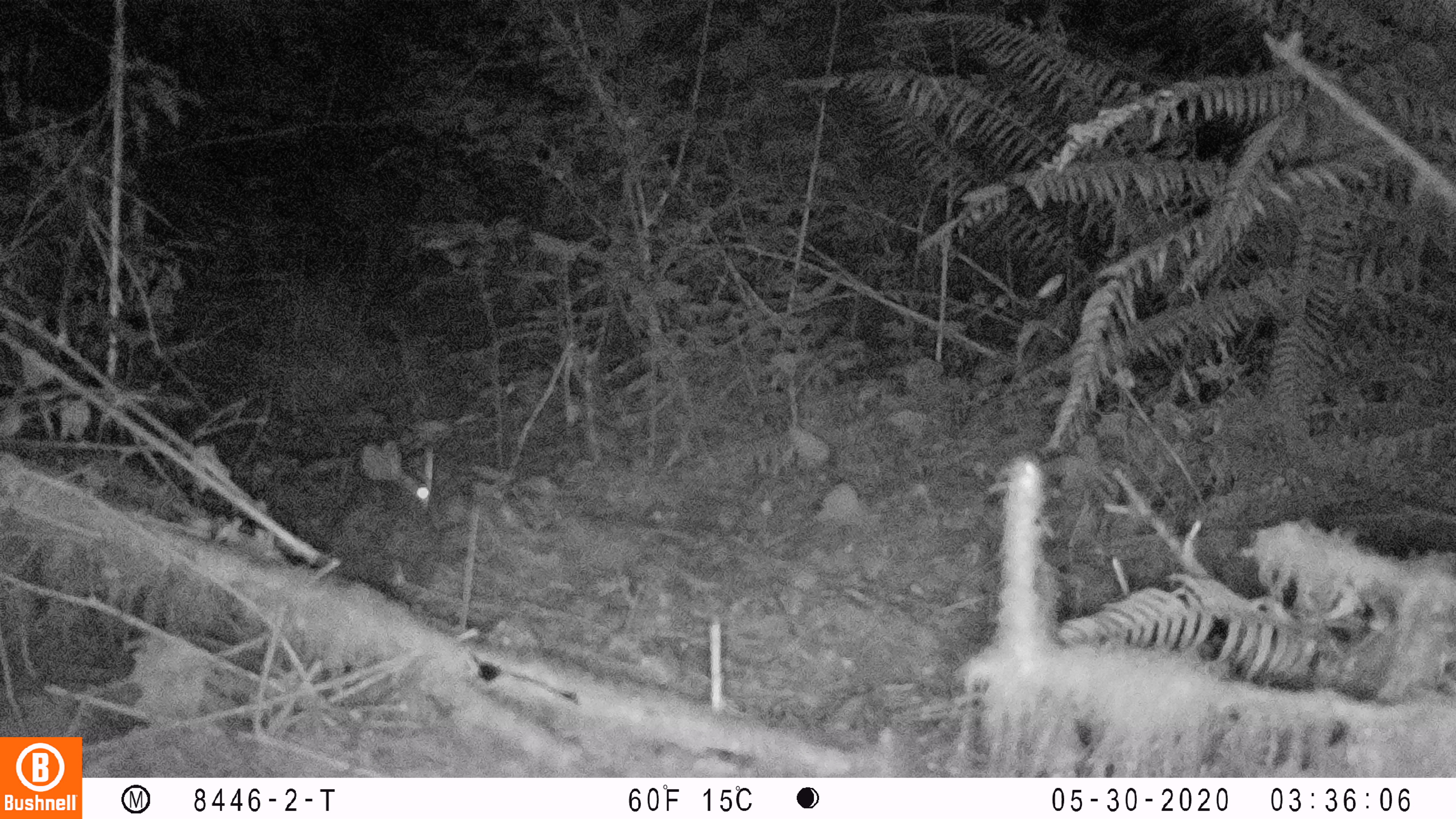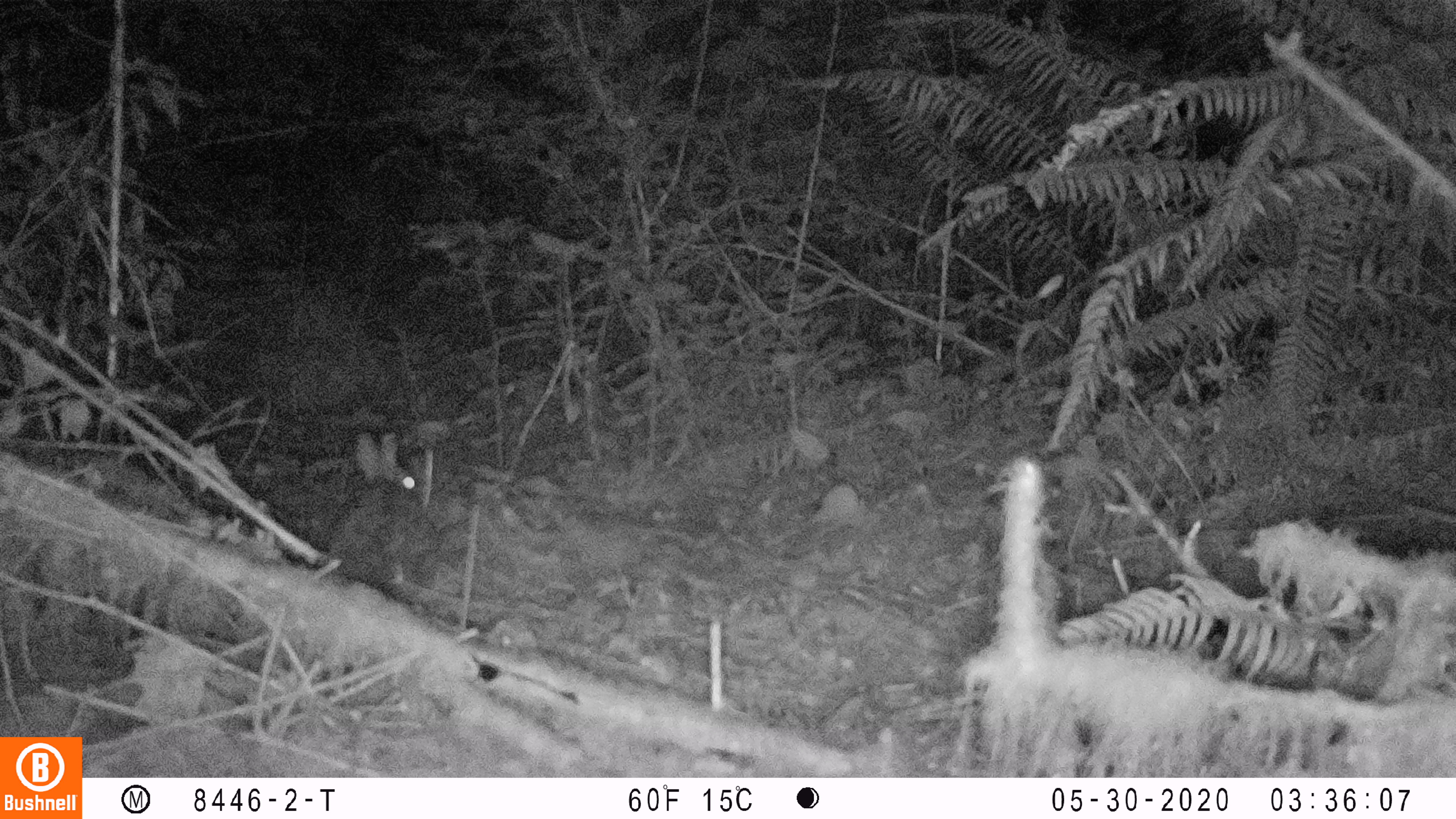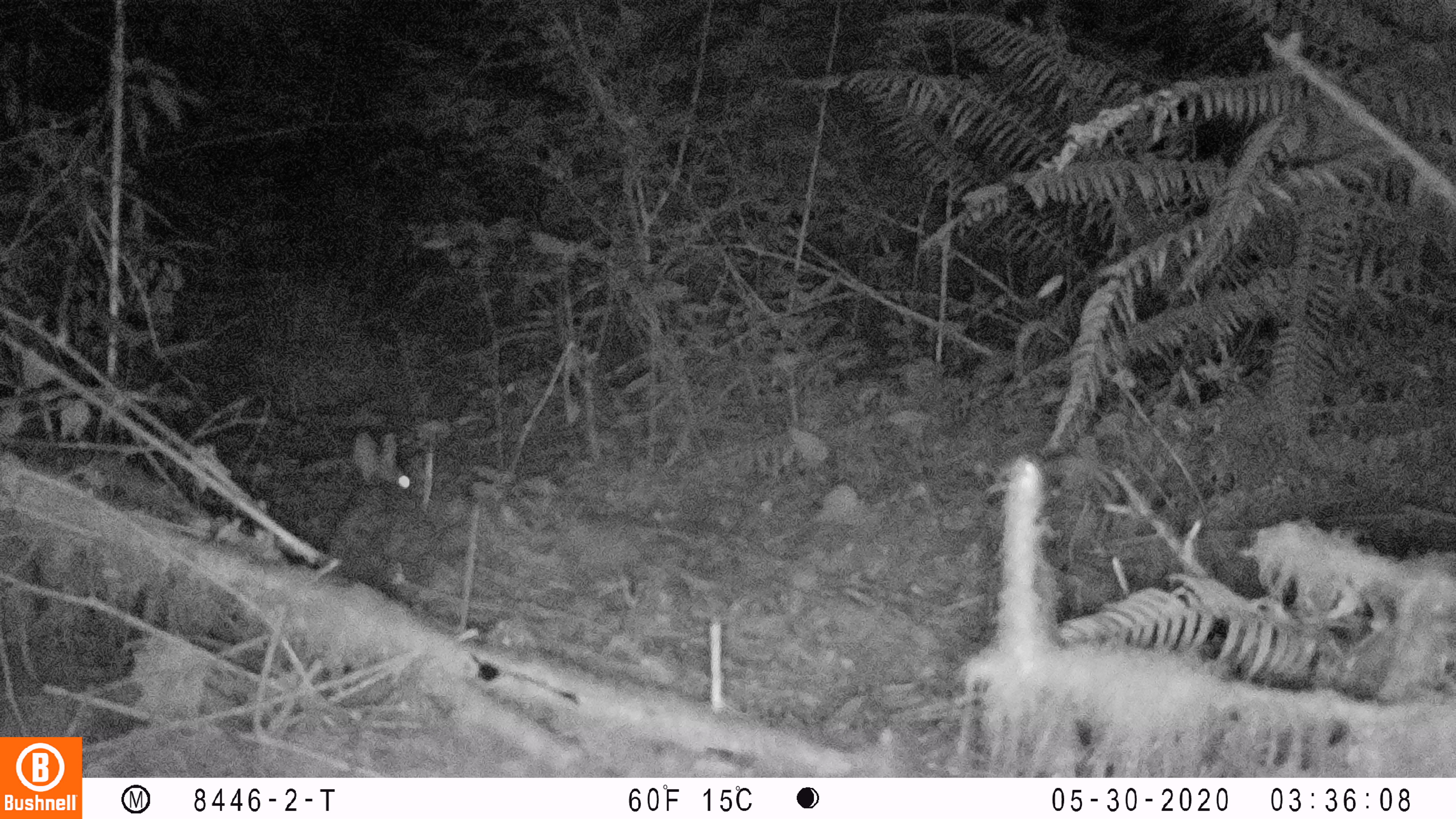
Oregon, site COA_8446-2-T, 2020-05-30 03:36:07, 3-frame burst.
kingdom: Animalia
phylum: Chordata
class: Mammalia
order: Lagomorpha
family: Leporidae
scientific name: Leporidae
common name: hares and rabbits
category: leporidae family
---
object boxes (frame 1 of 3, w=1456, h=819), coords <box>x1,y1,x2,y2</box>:
leporidae family: <box>334,438,453,603</box>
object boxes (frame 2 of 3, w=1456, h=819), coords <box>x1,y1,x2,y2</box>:
leporidae family: <box>321,429,447,603</box>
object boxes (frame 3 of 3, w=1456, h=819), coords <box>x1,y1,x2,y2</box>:
leporidae family: <box>324,432,441,609</box>